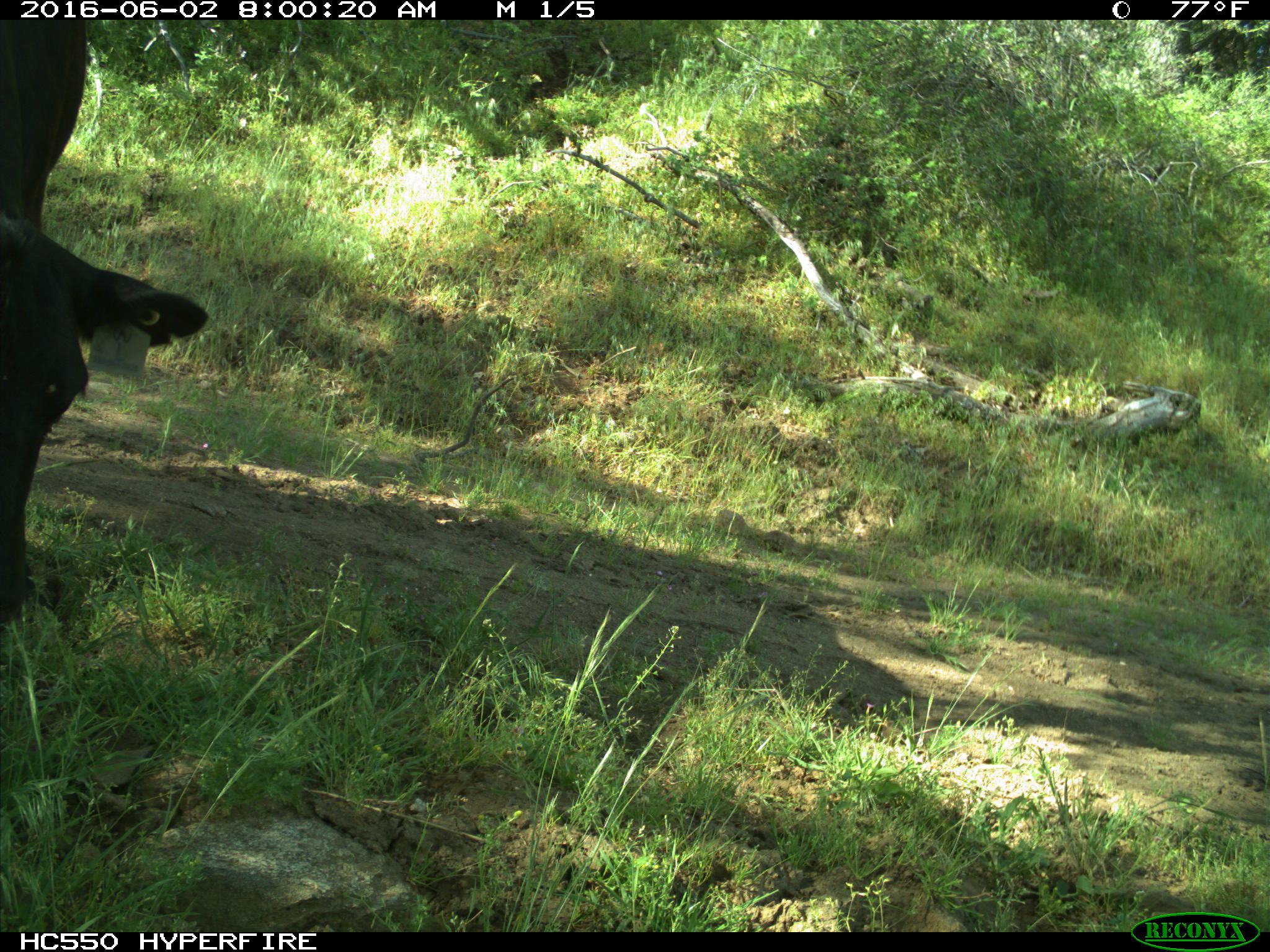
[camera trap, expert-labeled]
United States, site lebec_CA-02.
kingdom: Animalia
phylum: Chordata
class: Mammalia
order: Artiodactyla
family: Bovidae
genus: Bos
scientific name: Bos taurus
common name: domestic cow